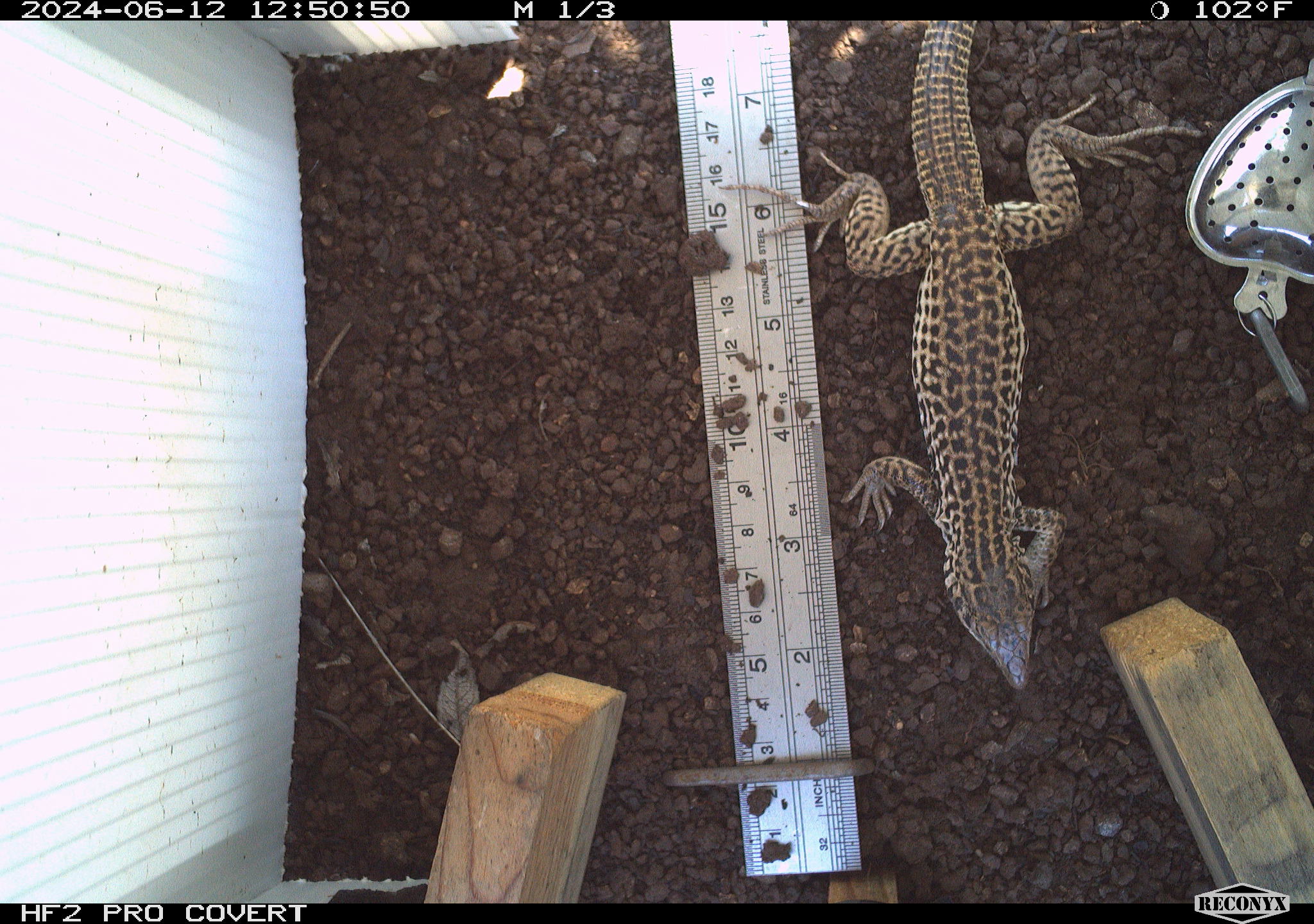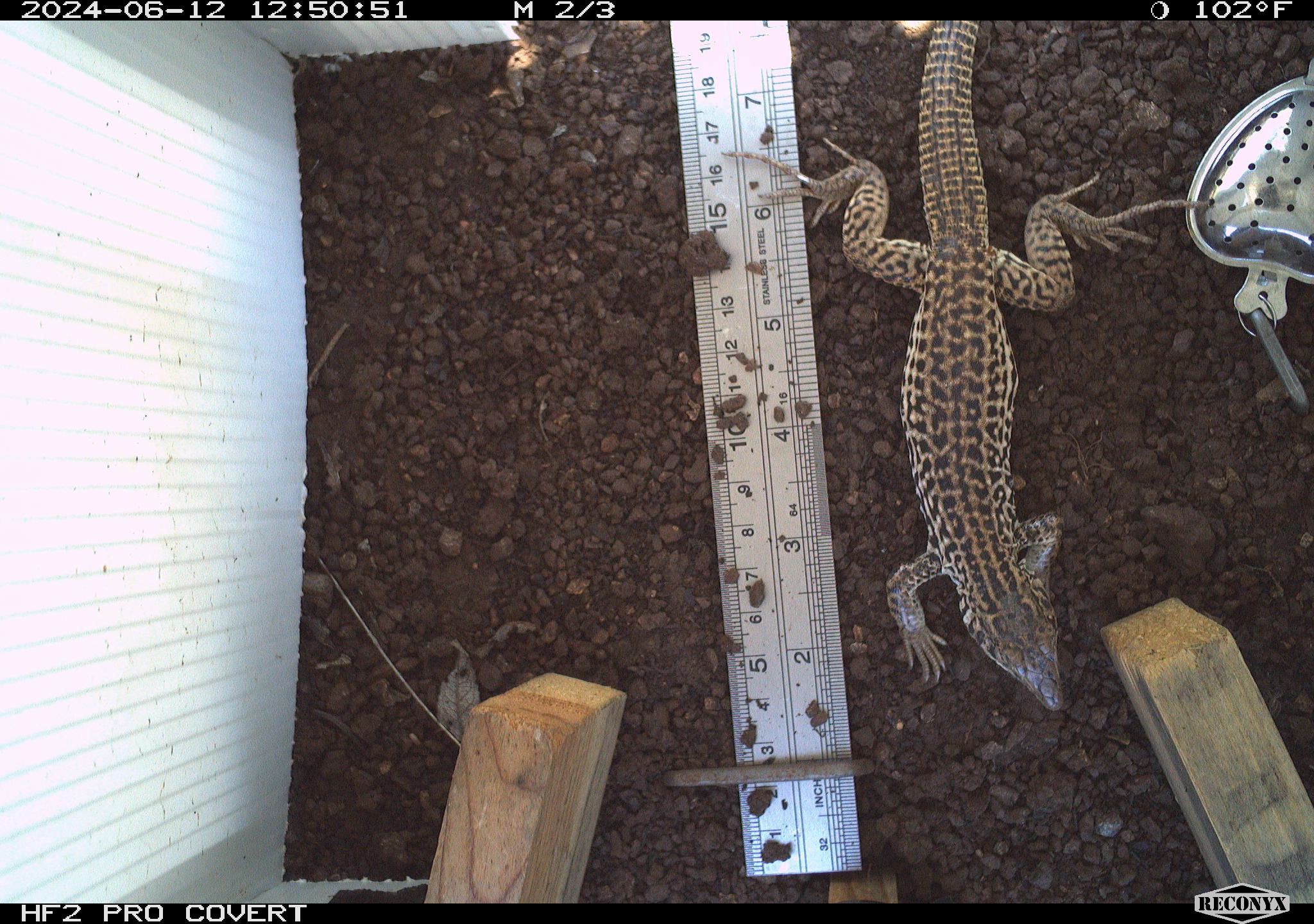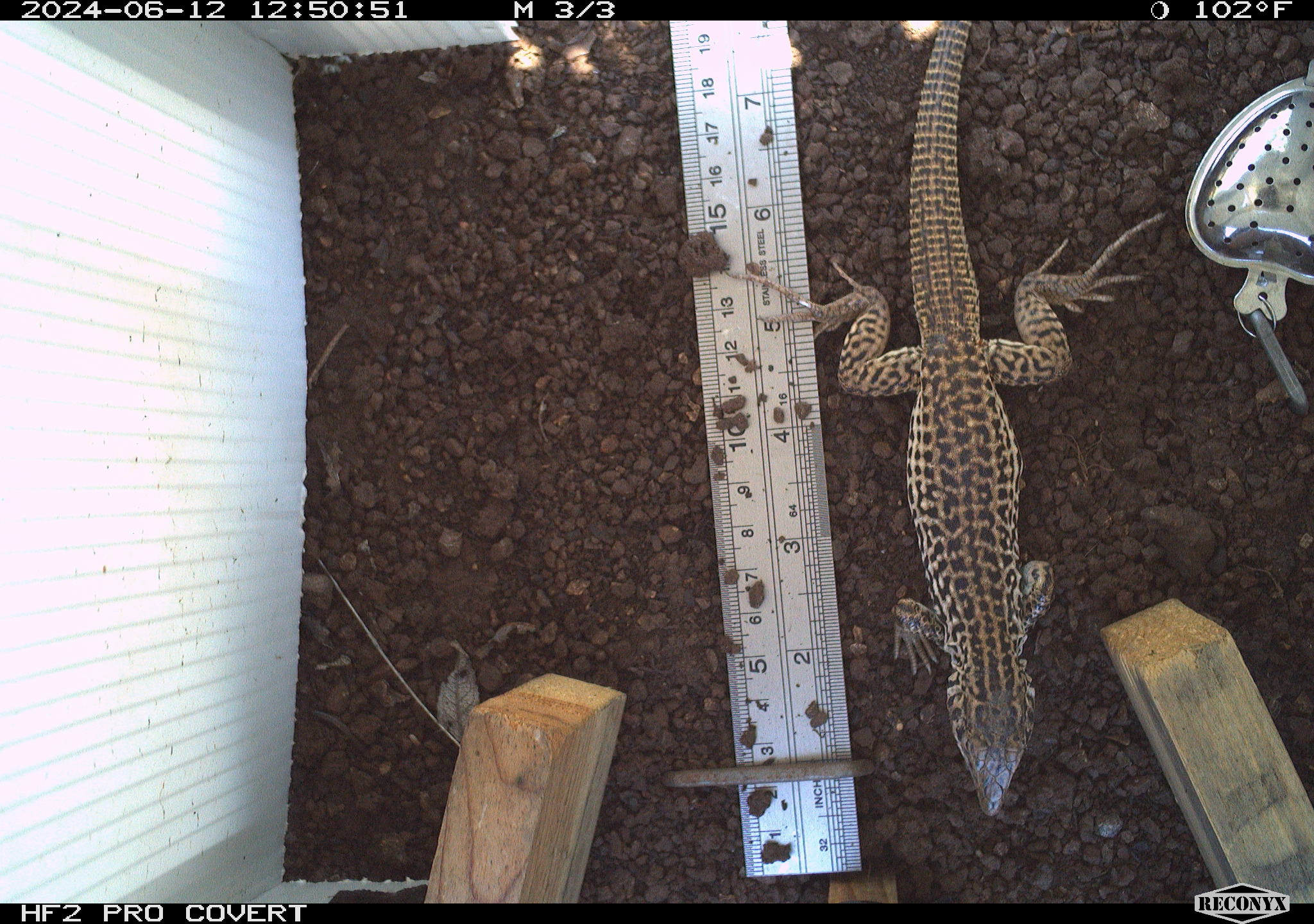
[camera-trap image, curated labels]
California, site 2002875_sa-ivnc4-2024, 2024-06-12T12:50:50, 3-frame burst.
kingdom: Animalia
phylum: Chordata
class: Reptilia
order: Squamata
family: Teiidae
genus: Aspidoscelis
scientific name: Aspidoscelis tigris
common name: western whiptail